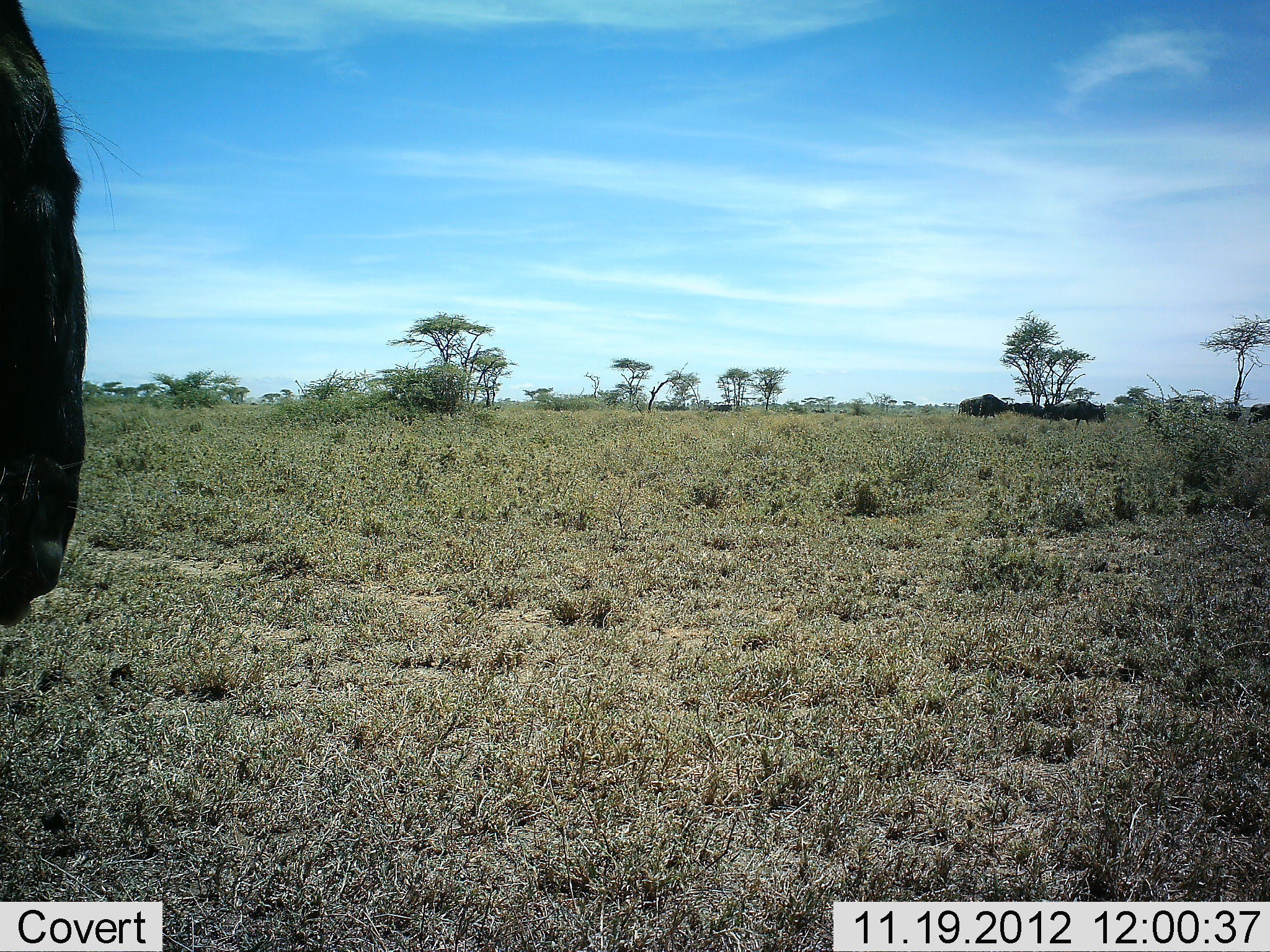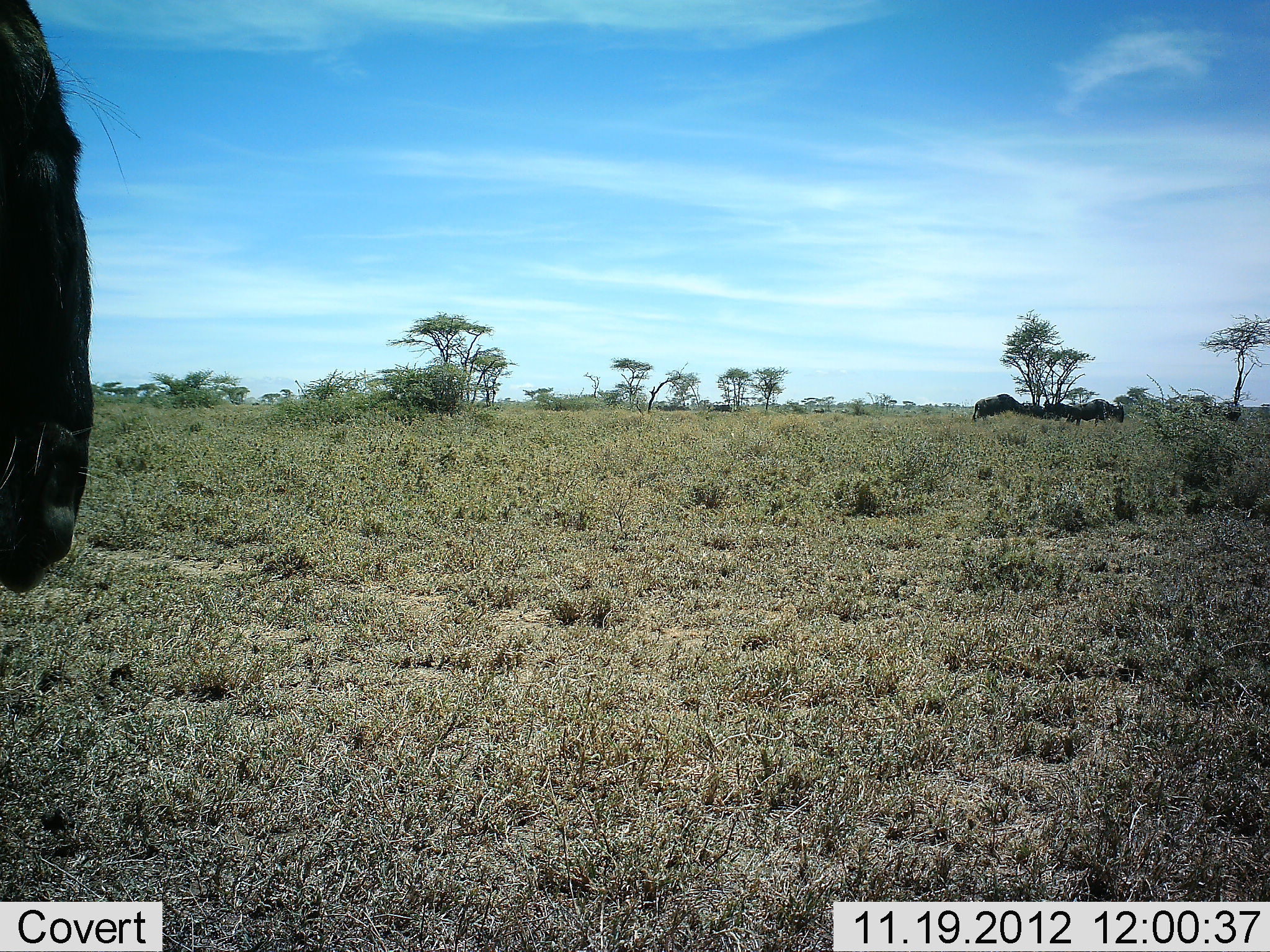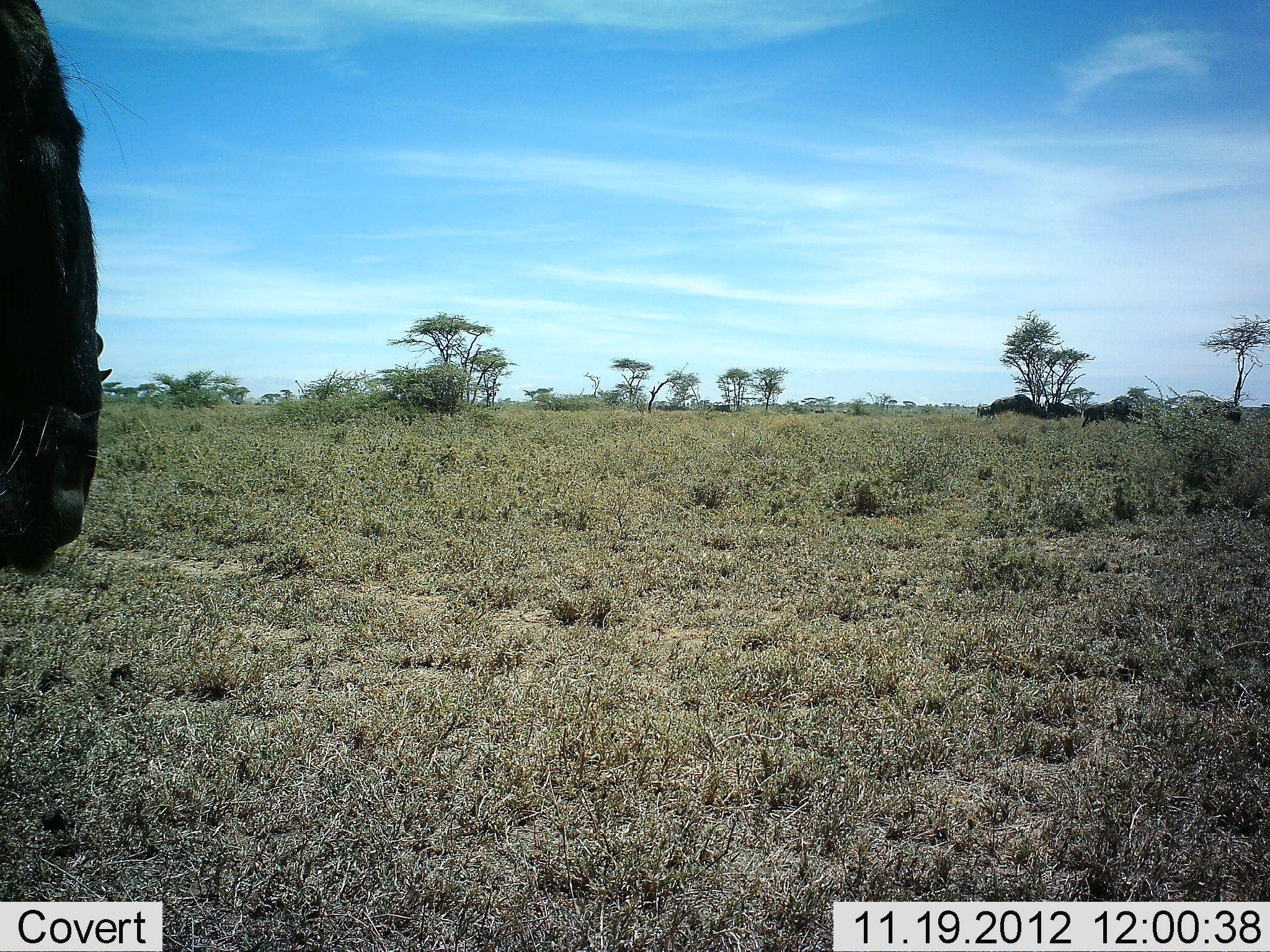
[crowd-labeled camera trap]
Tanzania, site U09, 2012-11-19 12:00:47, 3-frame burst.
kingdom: Animalia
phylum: Chordata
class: Mammalia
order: Artiodactyla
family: Bovidae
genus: Connochaetes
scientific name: Connochaetes taurinus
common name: blue wildebeest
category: wildebeest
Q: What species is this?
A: Wildebeest (blue wildebeest) (Connochaetes taurinus).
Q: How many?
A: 5.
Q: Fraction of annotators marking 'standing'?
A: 80%.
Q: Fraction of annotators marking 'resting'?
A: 0%.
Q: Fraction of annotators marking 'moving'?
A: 70%.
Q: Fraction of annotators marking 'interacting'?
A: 0%.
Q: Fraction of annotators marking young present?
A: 0%.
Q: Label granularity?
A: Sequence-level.